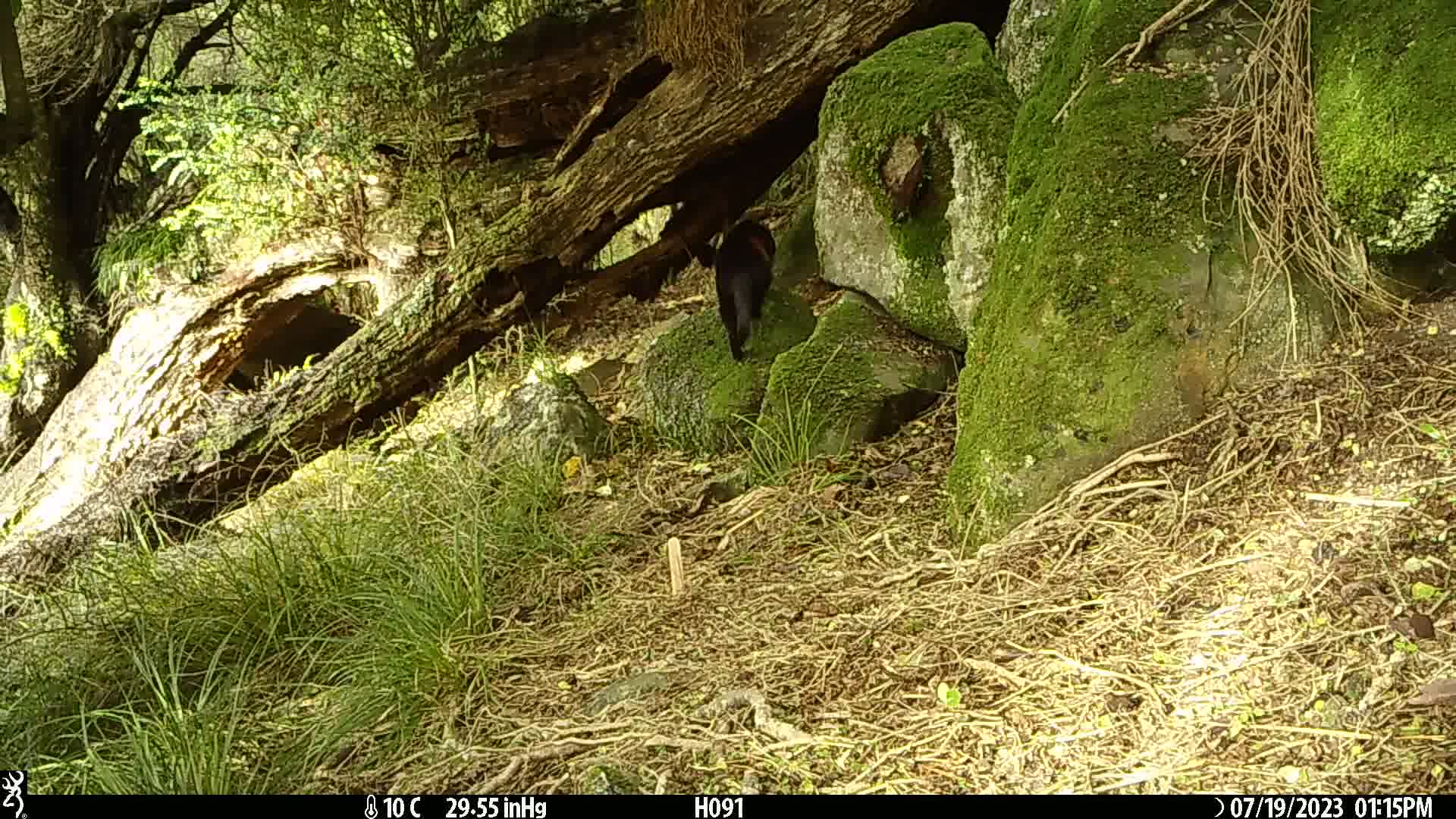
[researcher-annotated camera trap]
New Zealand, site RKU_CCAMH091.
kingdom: Animalia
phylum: Chordata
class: Mammalia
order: Carnivora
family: Felidae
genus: Felis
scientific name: Felis catus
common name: domestic cat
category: cat